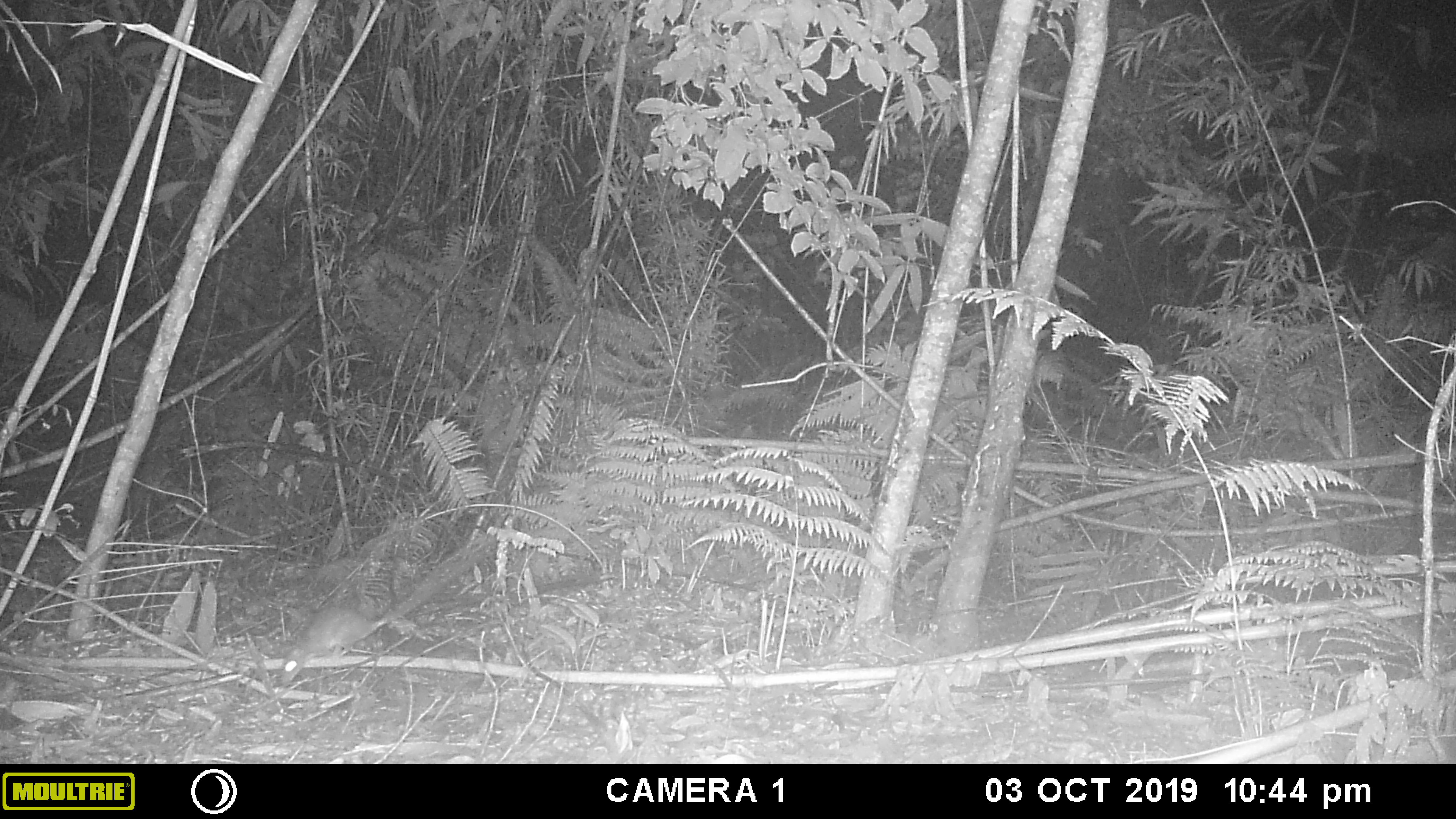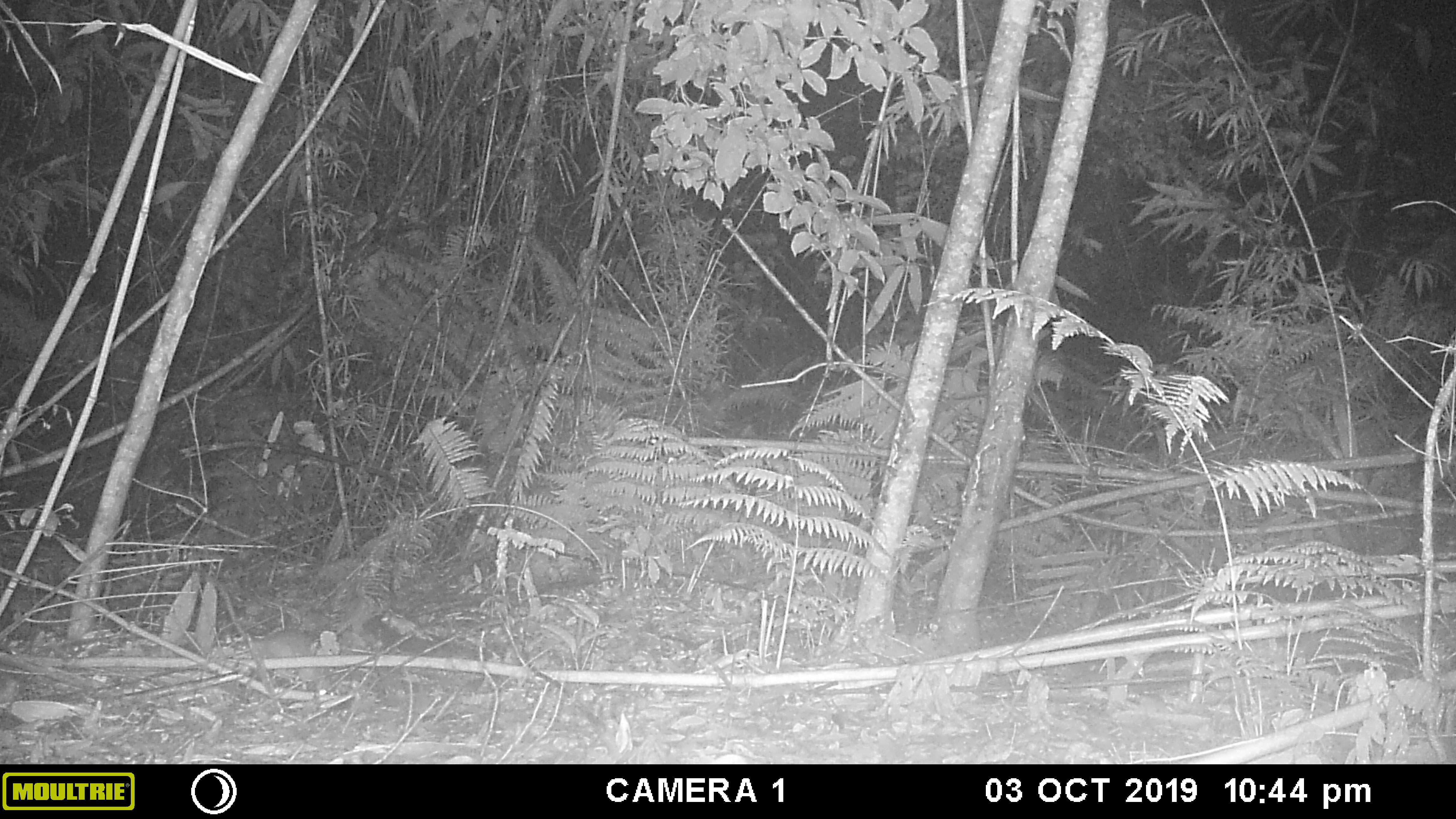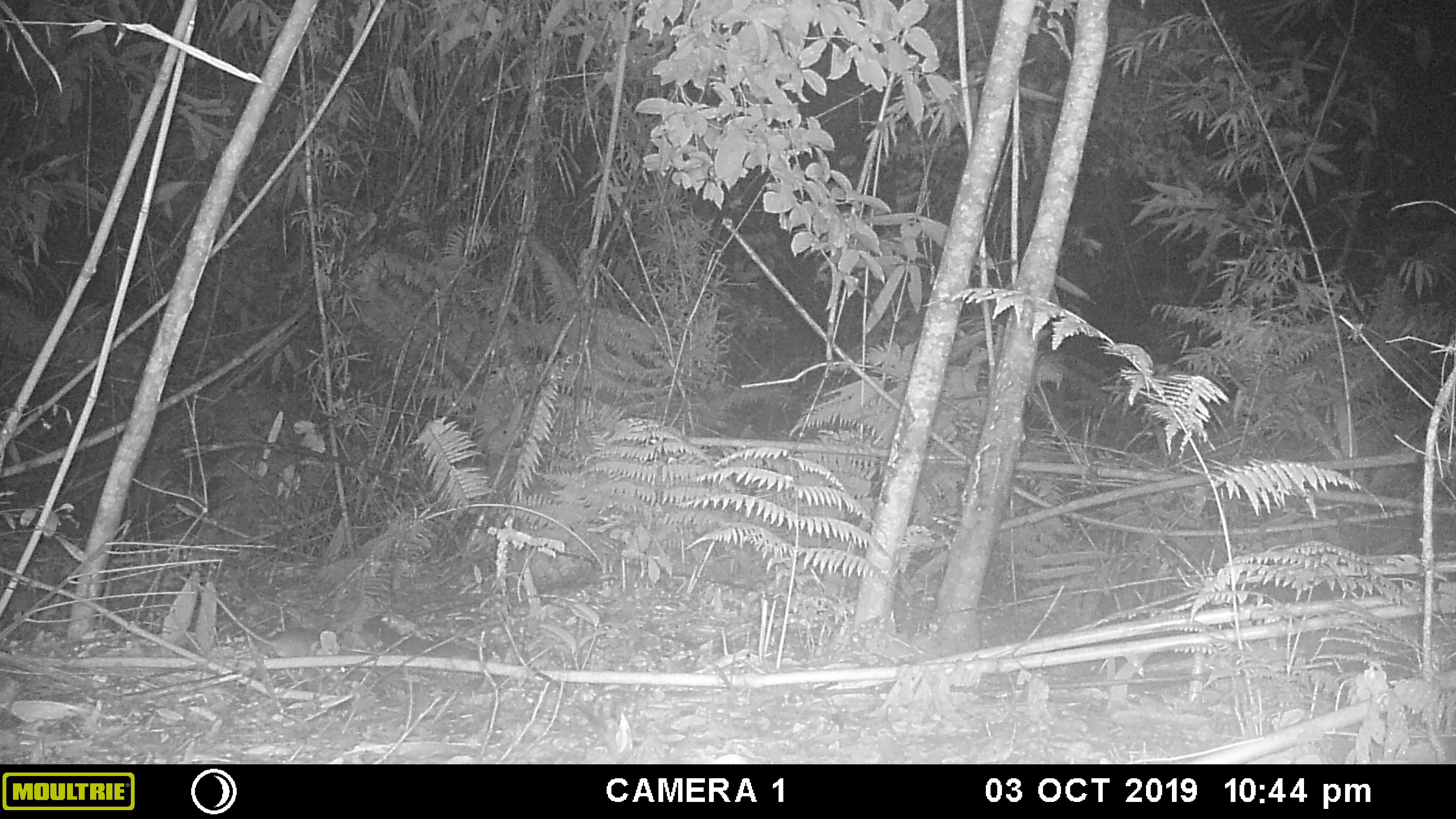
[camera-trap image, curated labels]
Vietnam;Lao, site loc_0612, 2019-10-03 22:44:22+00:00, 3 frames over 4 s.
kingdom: Animalia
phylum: Chordata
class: Mammalia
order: Rodentia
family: Muridae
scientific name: Muridae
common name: old-world mice and rats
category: unidentified murid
Unidentified murid (old-world mice and rats) (Muridae). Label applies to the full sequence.